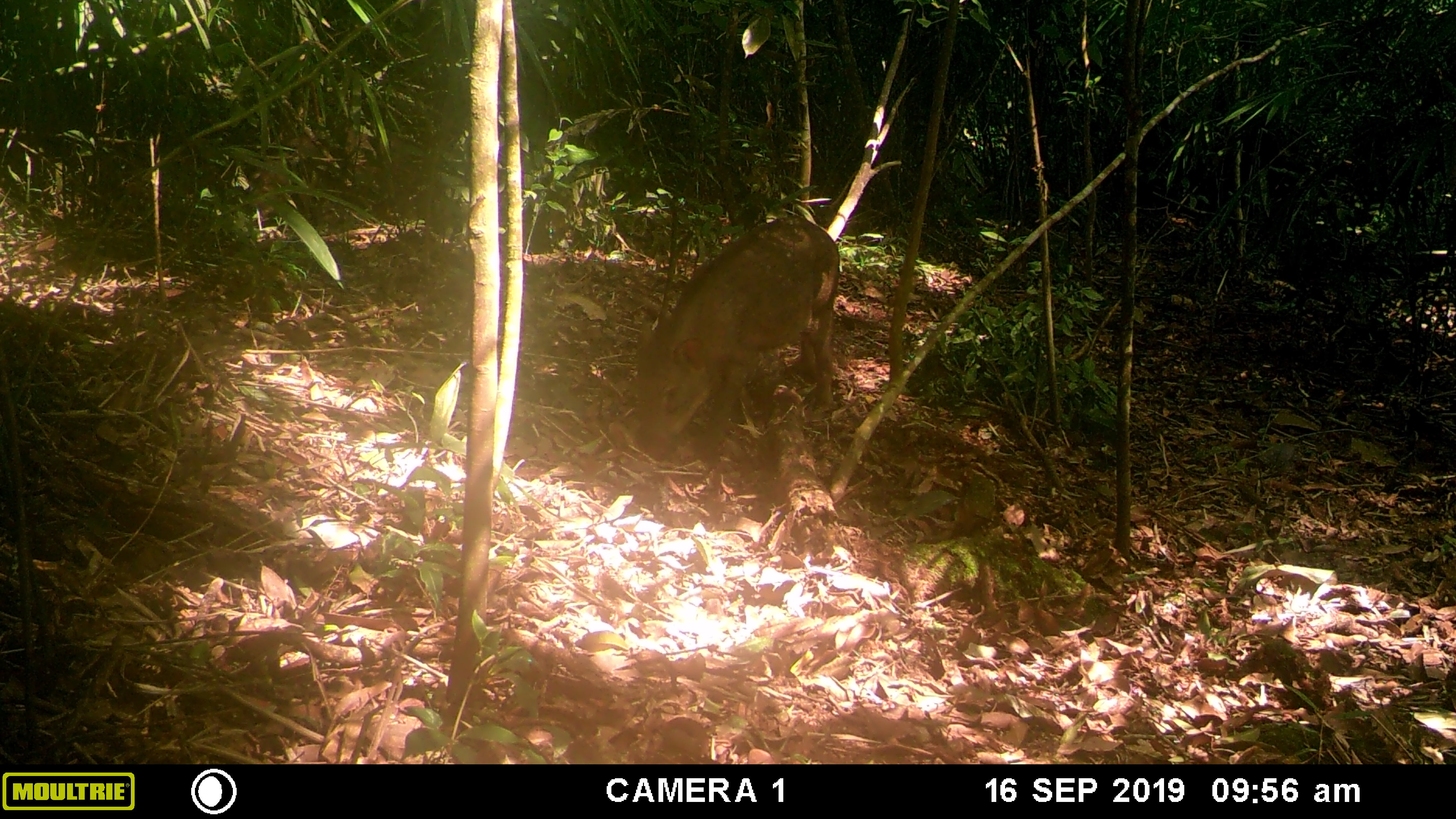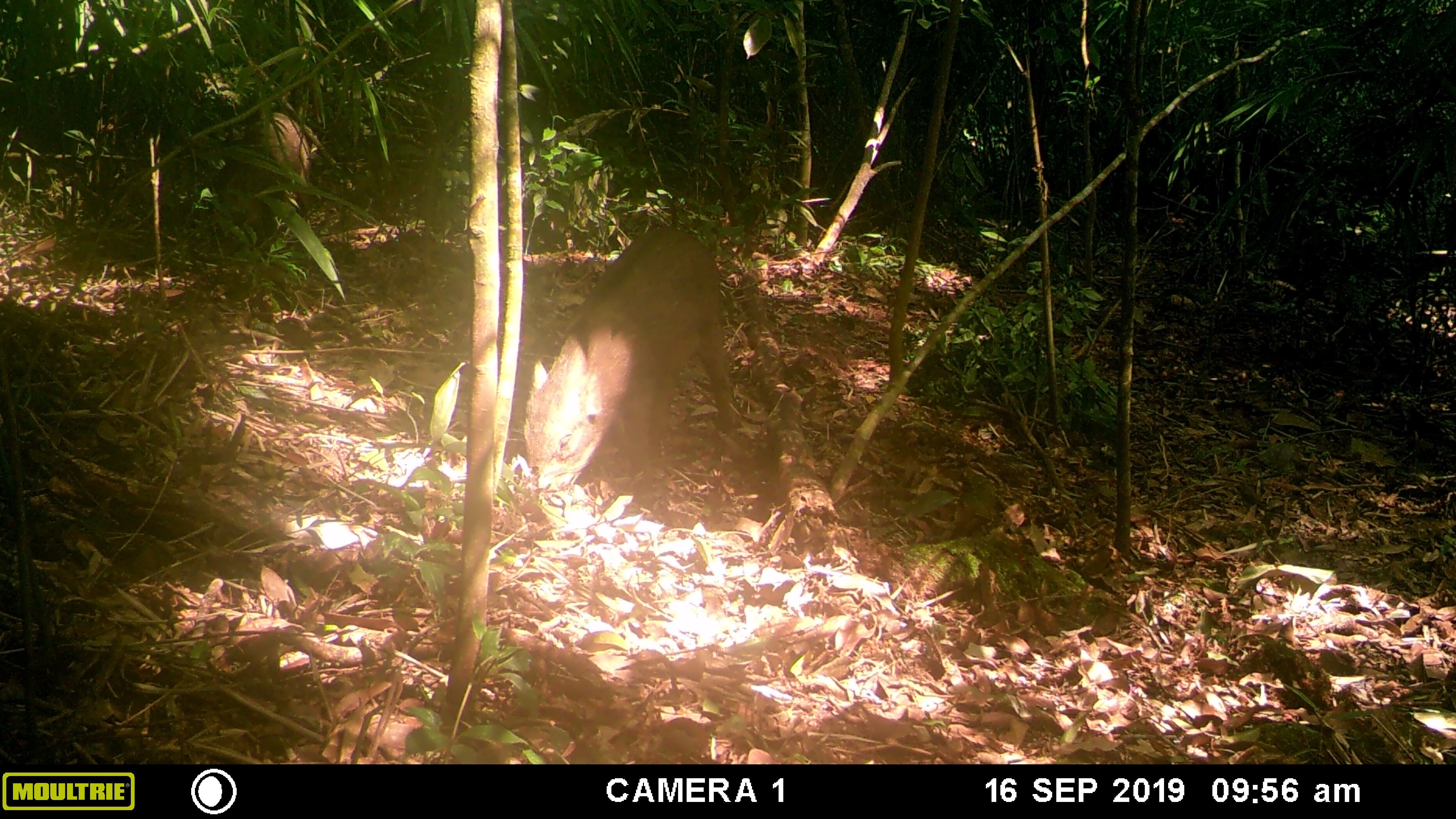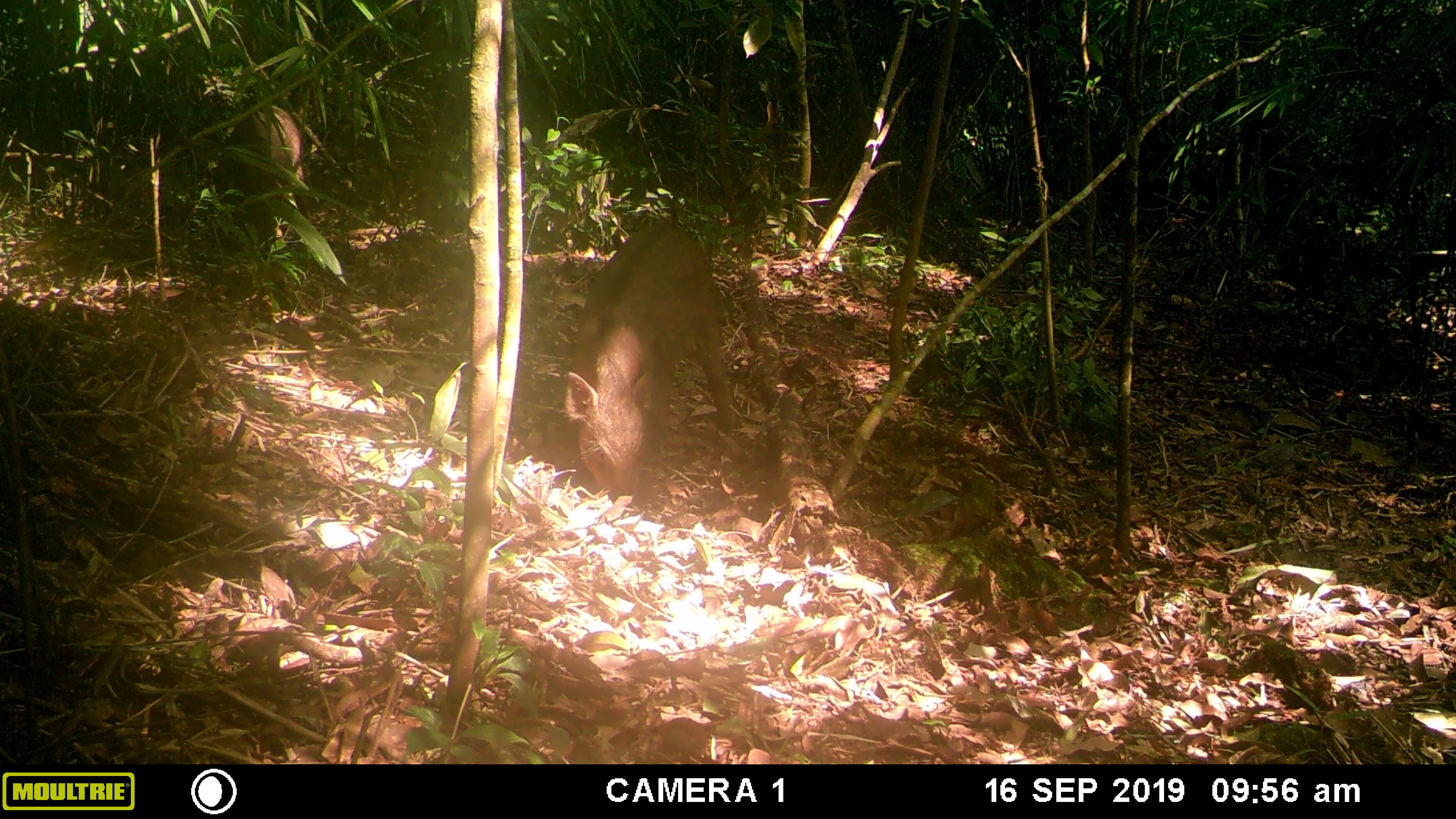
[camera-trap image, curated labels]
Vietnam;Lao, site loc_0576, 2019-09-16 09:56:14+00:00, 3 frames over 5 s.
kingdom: Animalia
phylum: Chordata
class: Mammalia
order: Artiodactyla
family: Suidae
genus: Sus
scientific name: Sus scrofa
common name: eurasian wild pig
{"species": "eurasian wild pig (Sus scrofa)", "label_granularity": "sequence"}